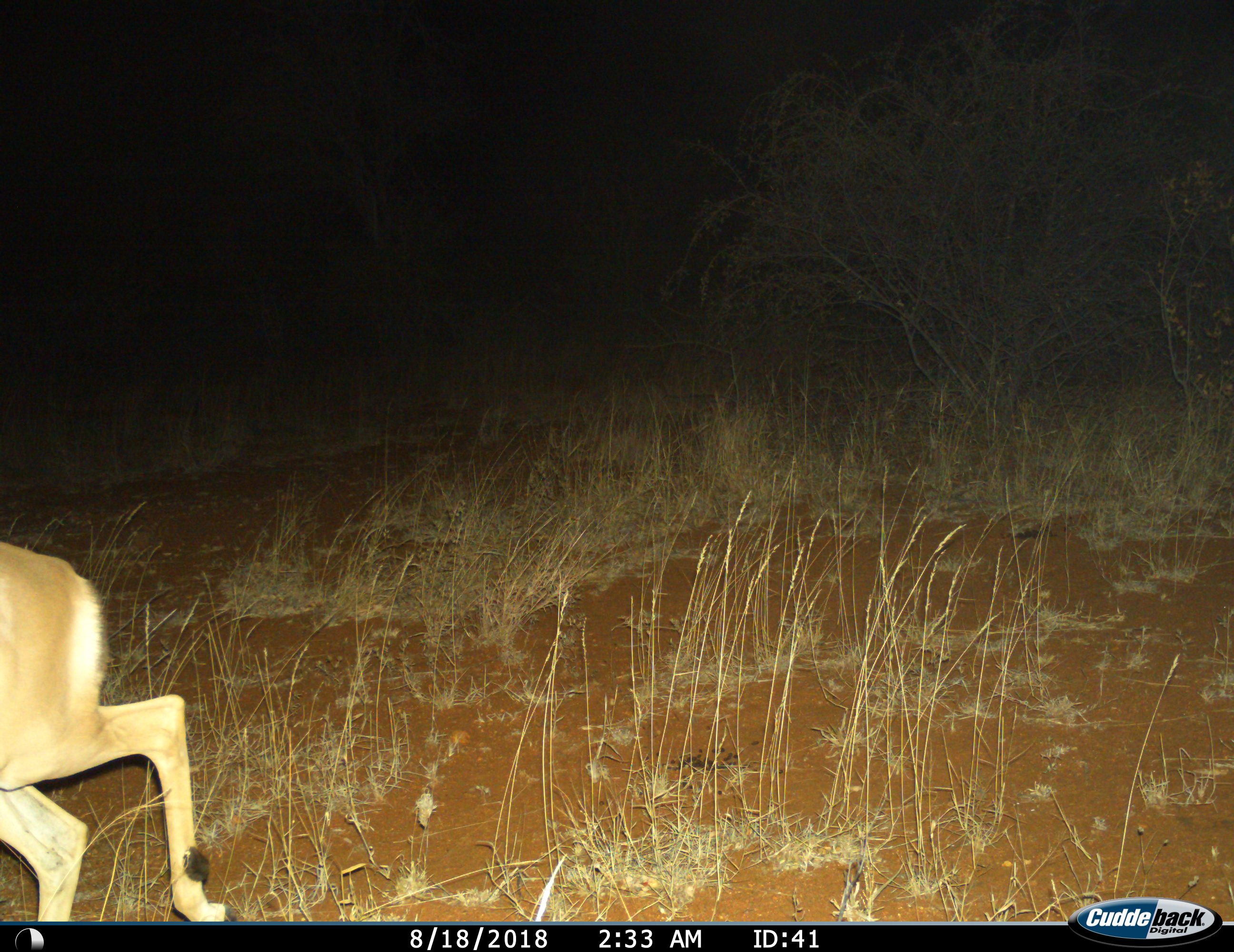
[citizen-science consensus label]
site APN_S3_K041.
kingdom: Animalia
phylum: Chordata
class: Mammalia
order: Artiodactyla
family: Bovidae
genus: Aepyceros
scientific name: Aepyceros melampus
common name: impala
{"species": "impala (Aepyceros melampus)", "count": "1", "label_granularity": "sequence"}